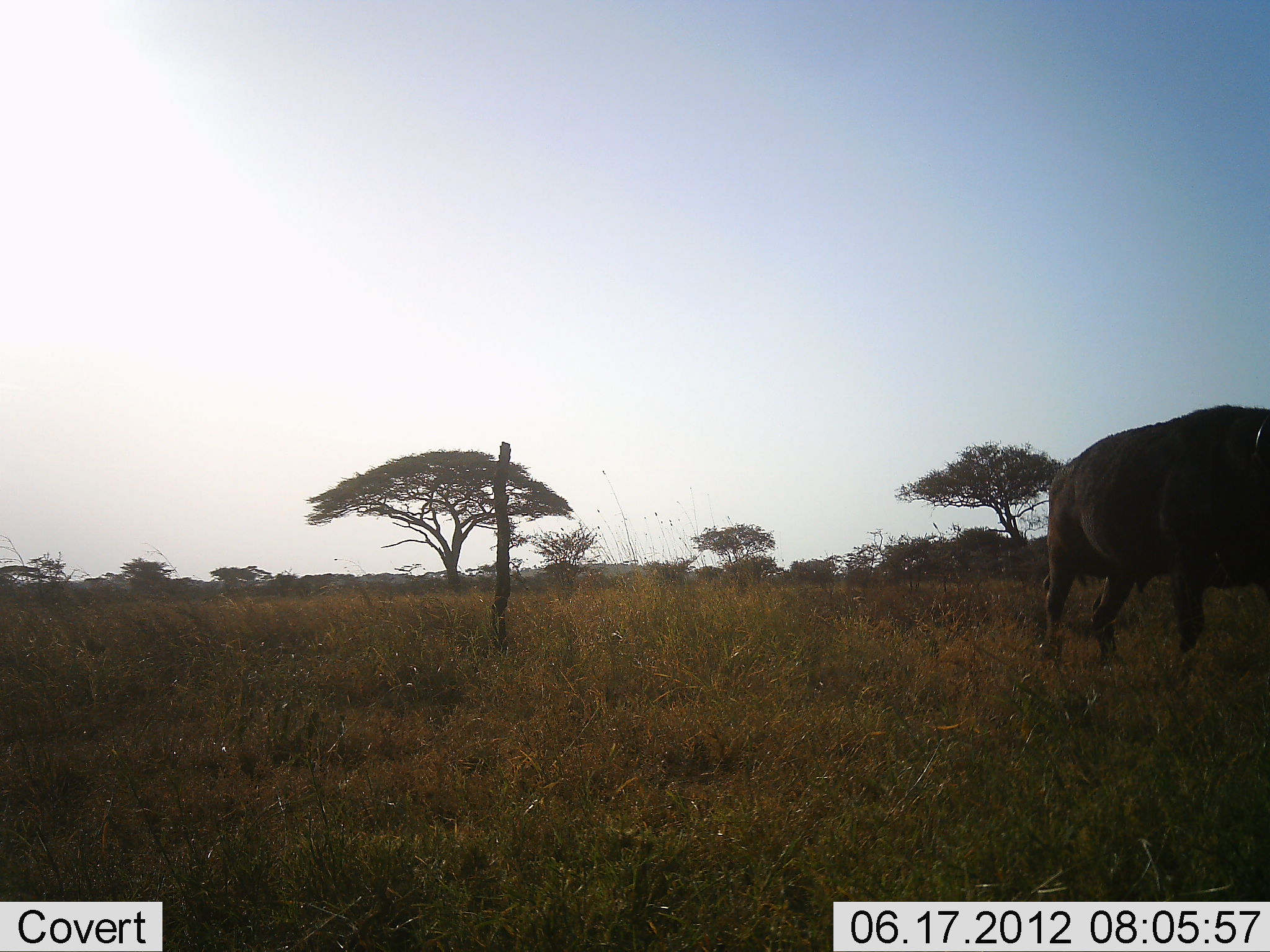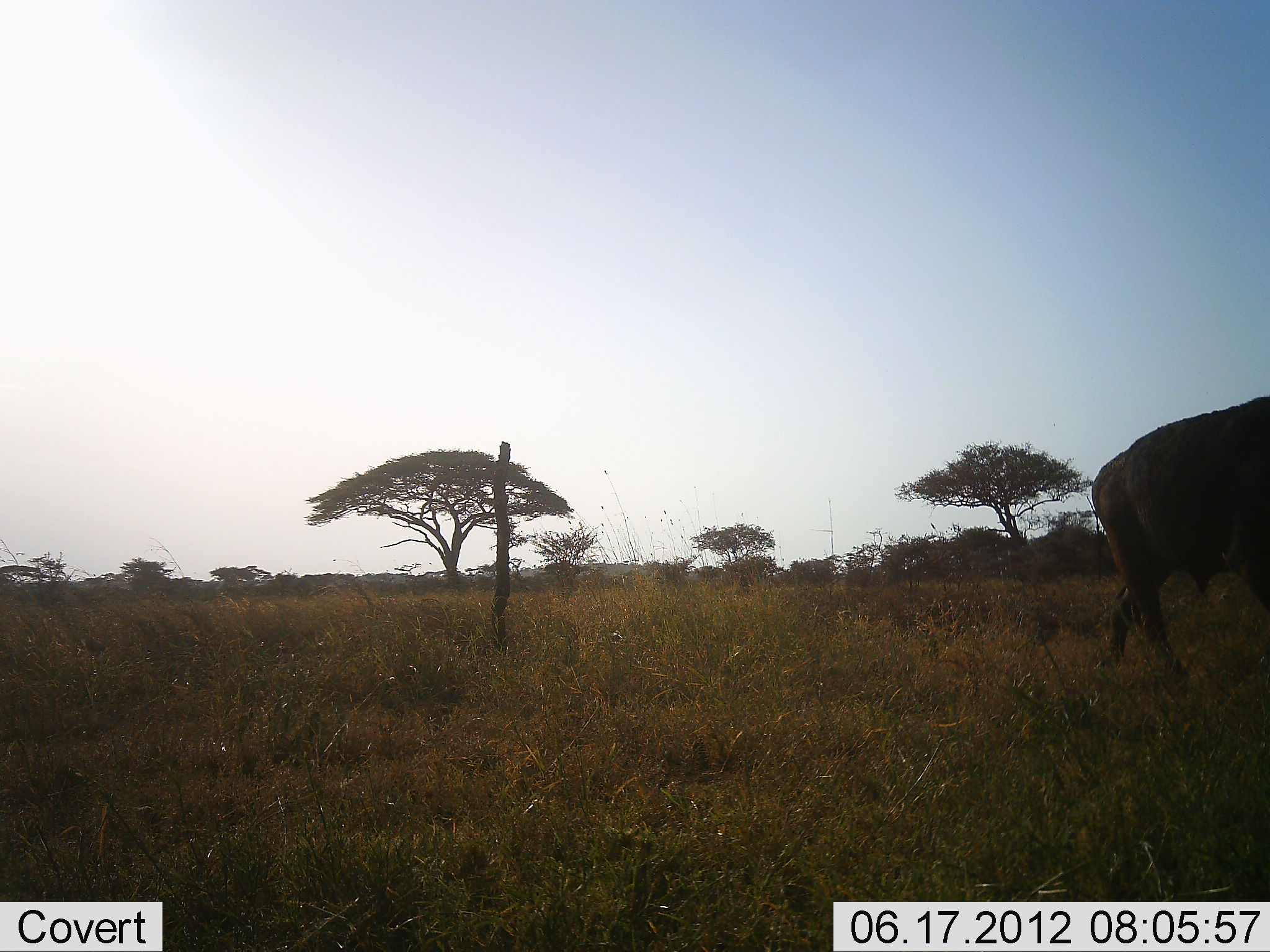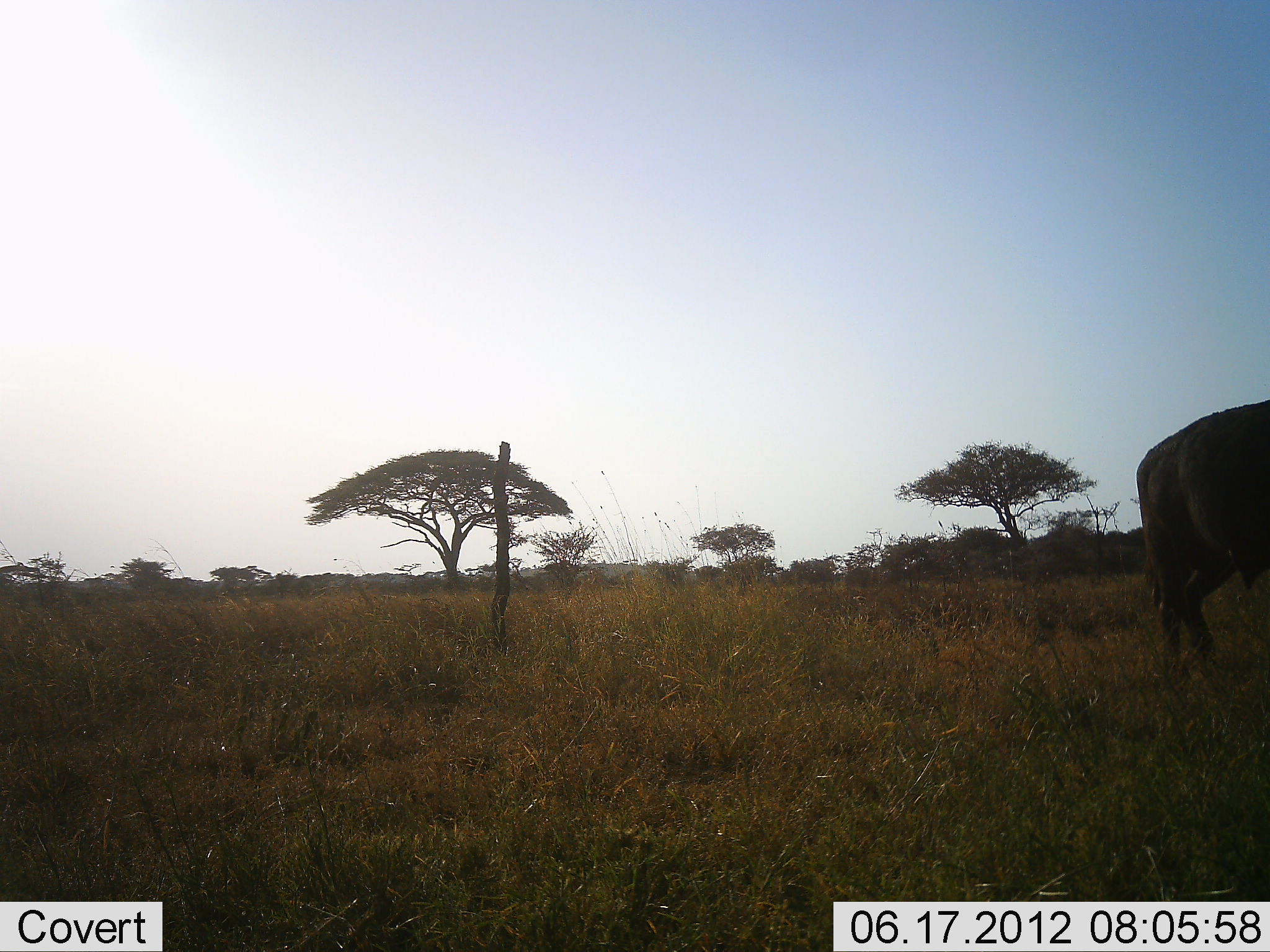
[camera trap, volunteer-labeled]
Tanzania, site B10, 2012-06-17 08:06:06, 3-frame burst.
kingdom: Animalia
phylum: Chordata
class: Mammalia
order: Artiodactyla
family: Bovidae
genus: Syncerus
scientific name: Syncerus caffer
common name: cape buffalo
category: buffalo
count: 1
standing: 10%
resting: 0%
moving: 90%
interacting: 0%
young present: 0%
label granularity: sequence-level